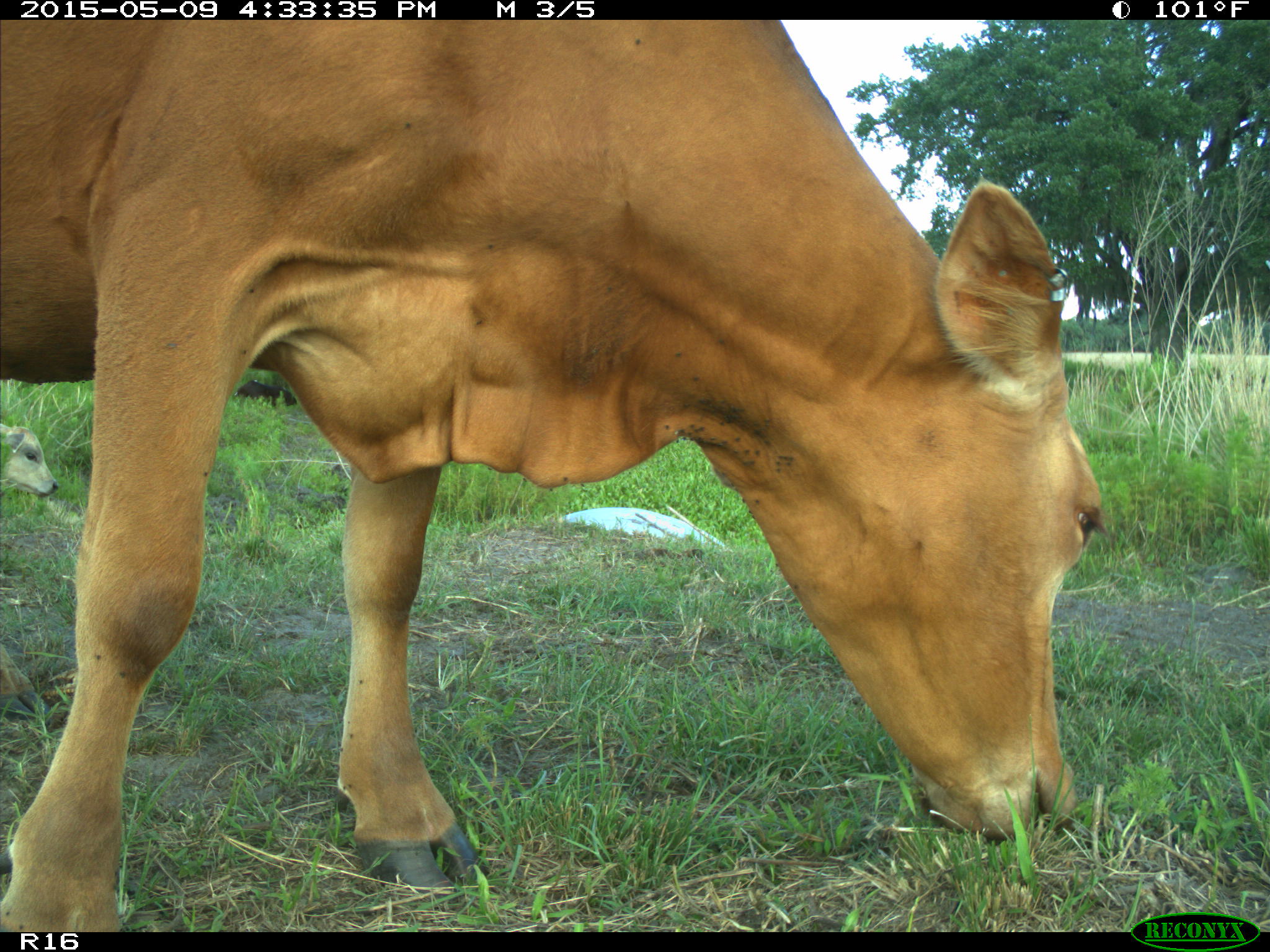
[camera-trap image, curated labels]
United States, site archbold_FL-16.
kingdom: Animalia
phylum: Chordata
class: Mammalia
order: Artiodactyla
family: Bovidae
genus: Bos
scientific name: Bos taurus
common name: domestic cow